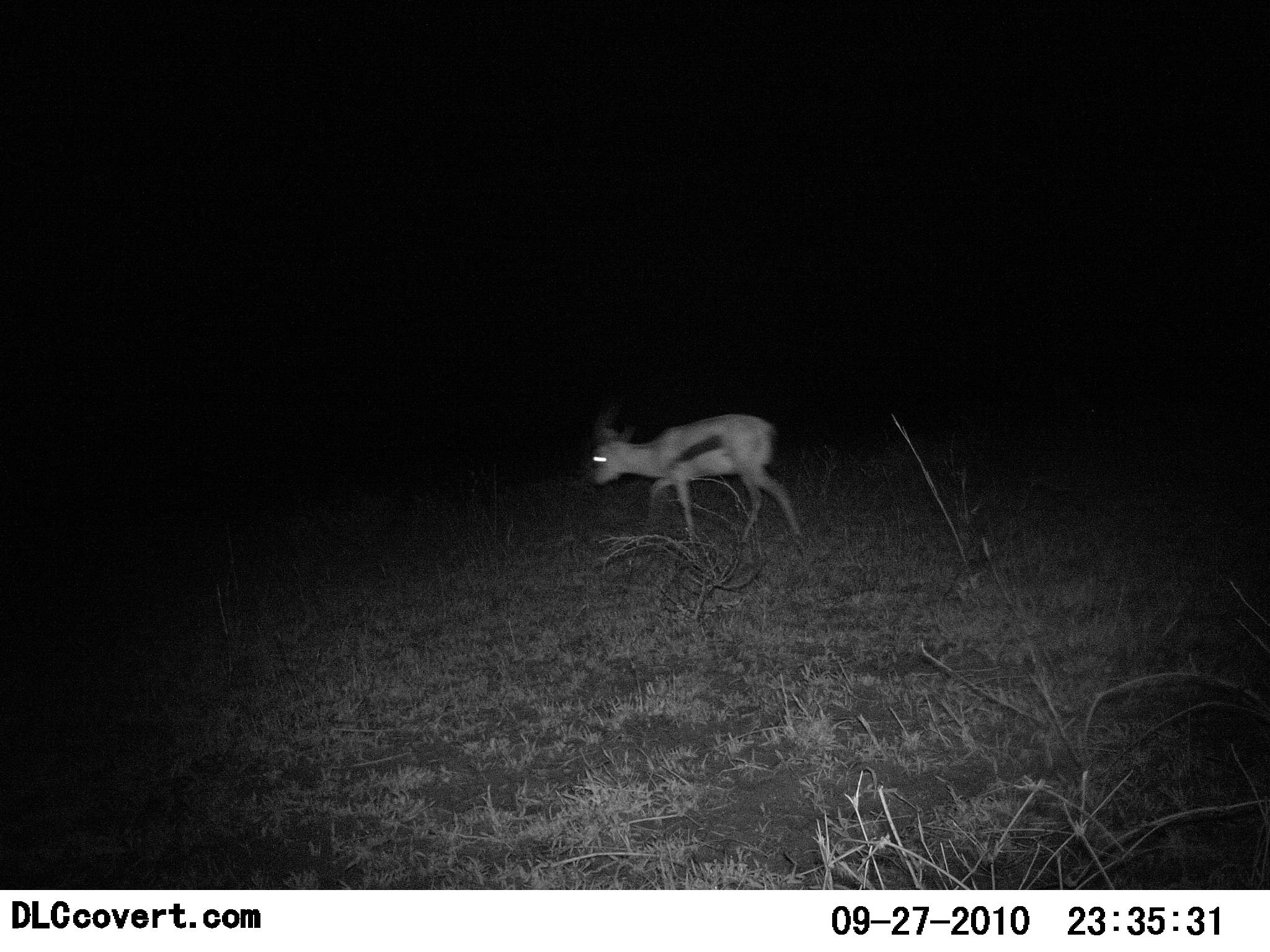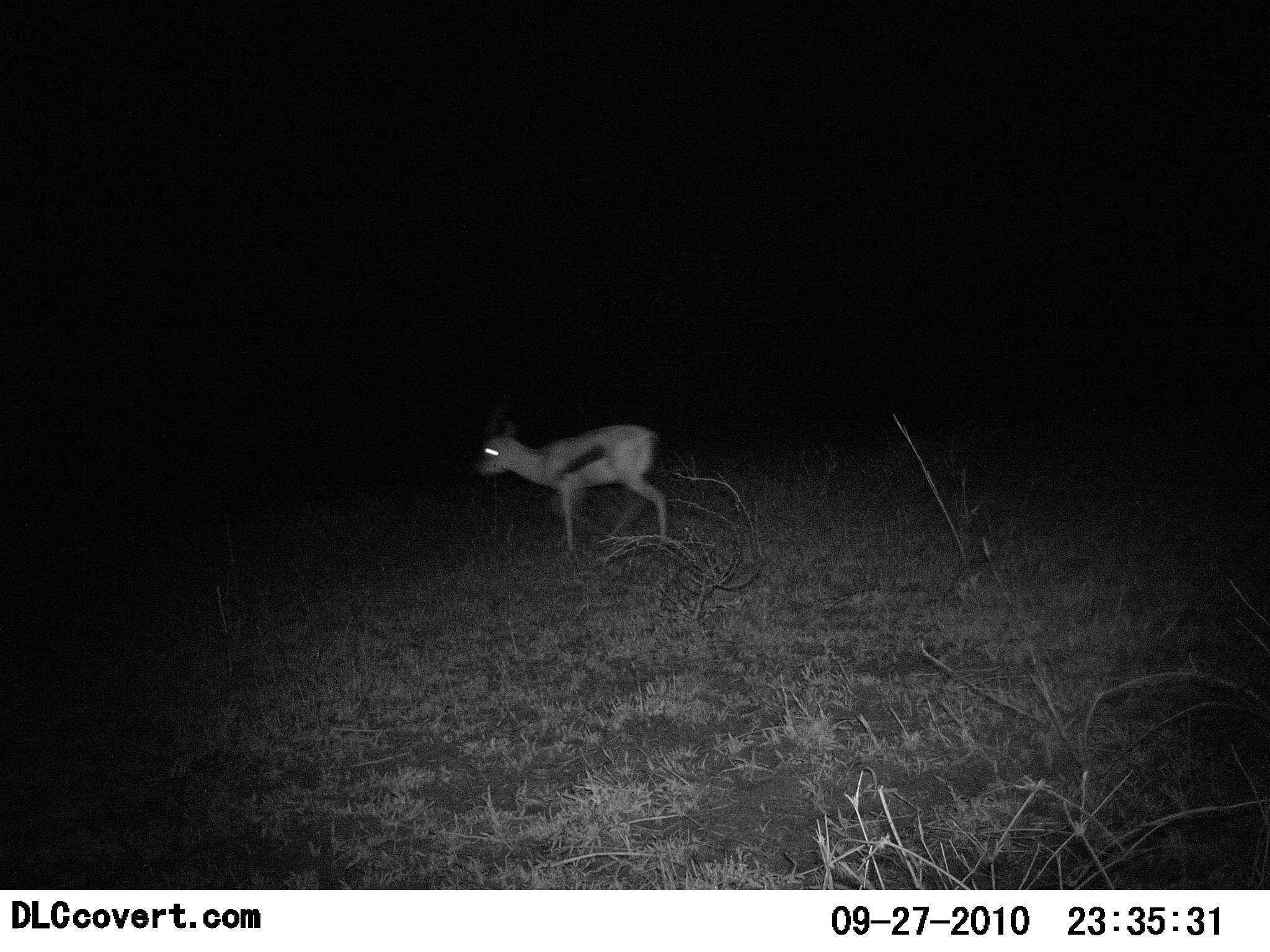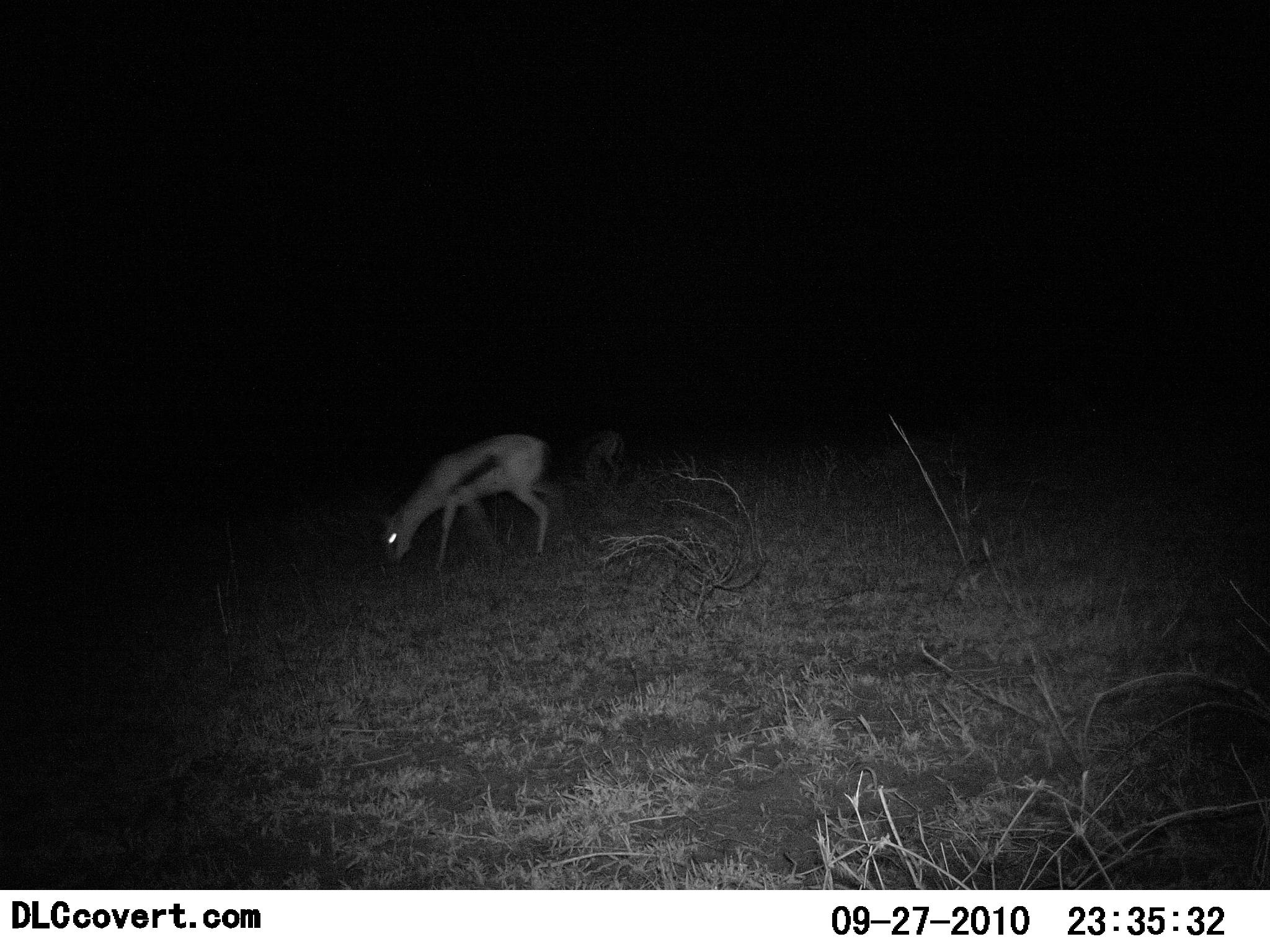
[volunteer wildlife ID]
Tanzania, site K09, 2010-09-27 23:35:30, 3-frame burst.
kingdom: Animalia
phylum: Chordata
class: Mammalia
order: Artiodactyla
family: Bovidae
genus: Eudorcas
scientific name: Eudorcas thomsonii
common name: thomson's gazelle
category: gazellethomsons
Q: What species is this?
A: Gazellethomsons (thomson's gazelle) (Eudorcas thomsonii).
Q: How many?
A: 1.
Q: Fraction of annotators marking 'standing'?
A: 17%.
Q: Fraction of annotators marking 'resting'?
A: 0%.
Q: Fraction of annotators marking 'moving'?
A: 83%.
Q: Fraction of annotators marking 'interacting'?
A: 0%.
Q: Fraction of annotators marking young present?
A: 0%.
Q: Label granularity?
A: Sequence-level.